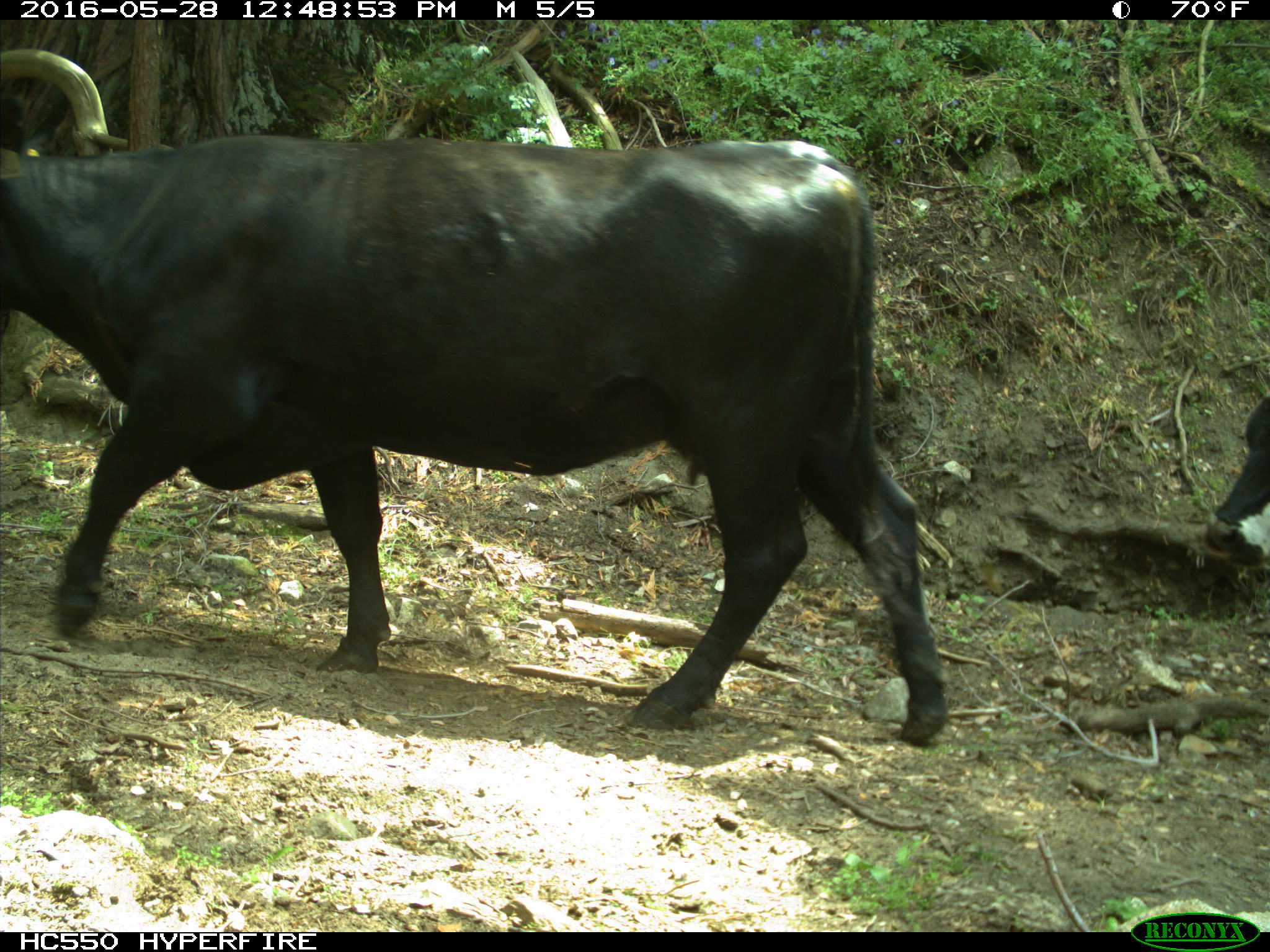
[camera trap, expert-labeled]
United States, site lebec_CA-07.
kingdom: Animalia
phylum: Chordata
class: Mammalia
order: Artiodactyla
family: Bovidae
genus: Bos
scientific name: Bos taurus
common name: domestic cow